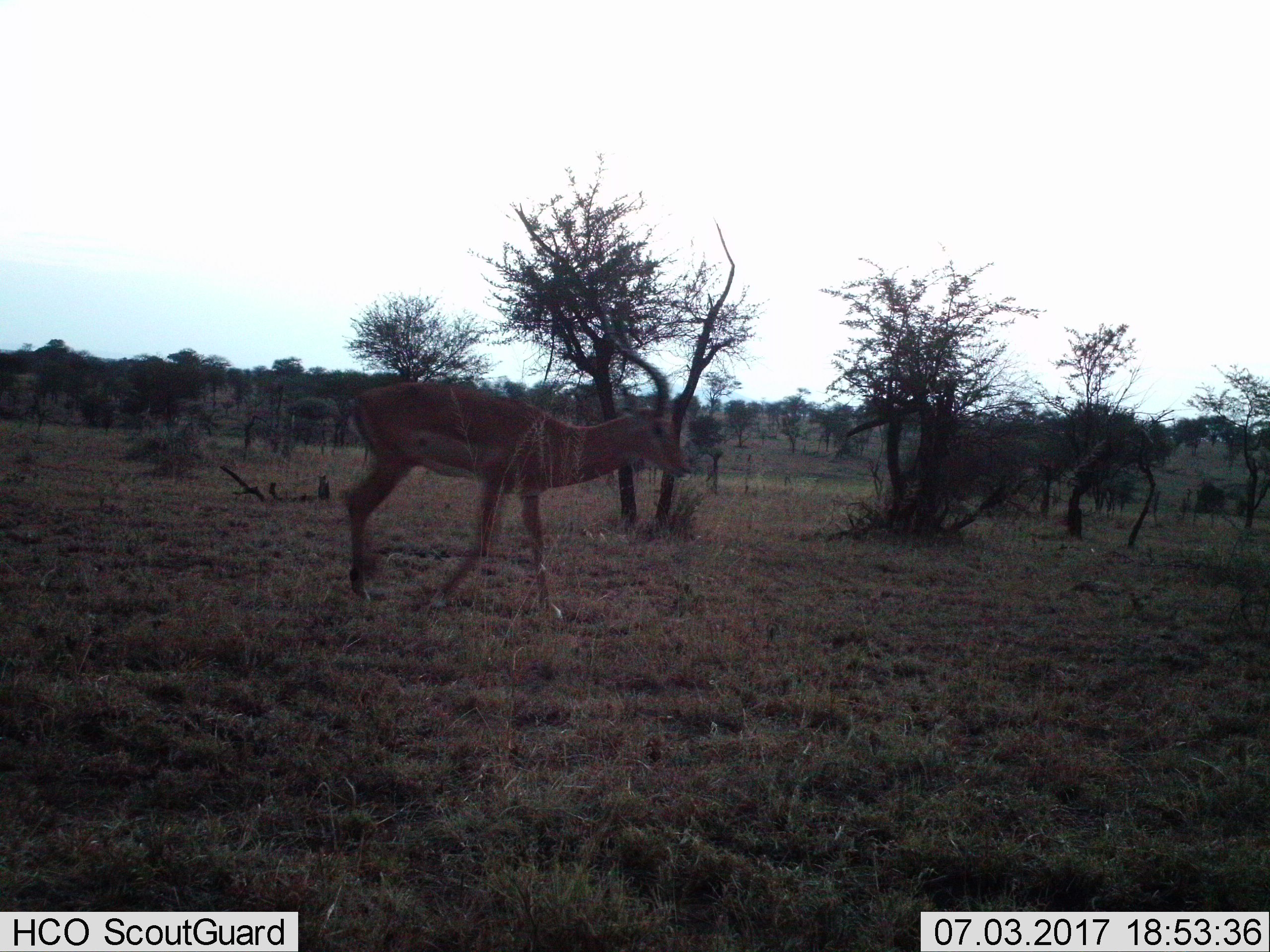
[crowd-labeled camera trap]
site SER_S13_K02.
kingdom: Animalia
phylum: Chordata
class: Mammalia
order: Artiodactyla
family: Bovidae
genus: Aepyceros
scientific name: Aepyceros melampus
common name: impala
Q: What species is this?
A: Impala (Aepyceros melampus).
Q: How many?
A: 1.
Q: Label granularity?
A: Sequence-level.